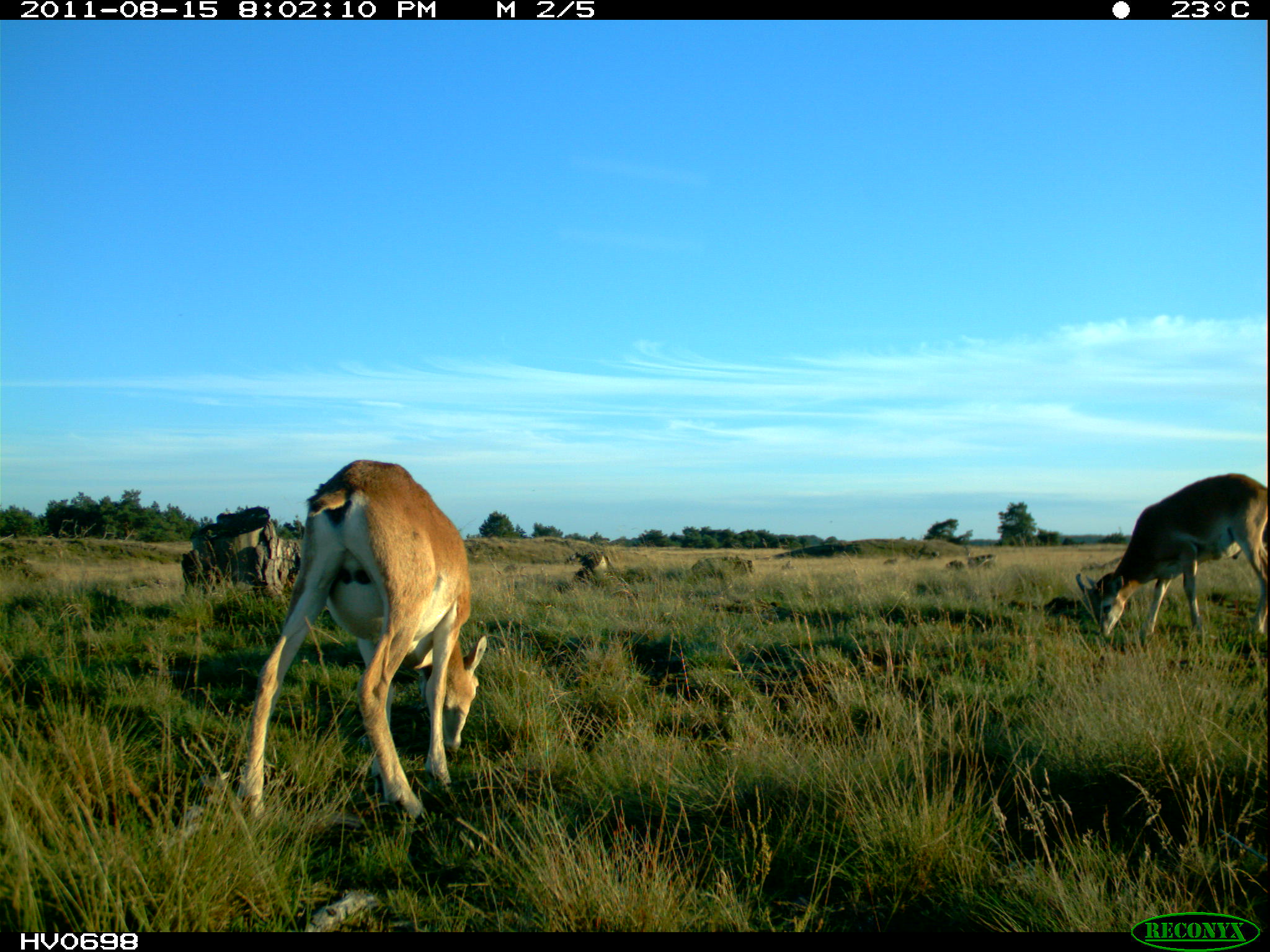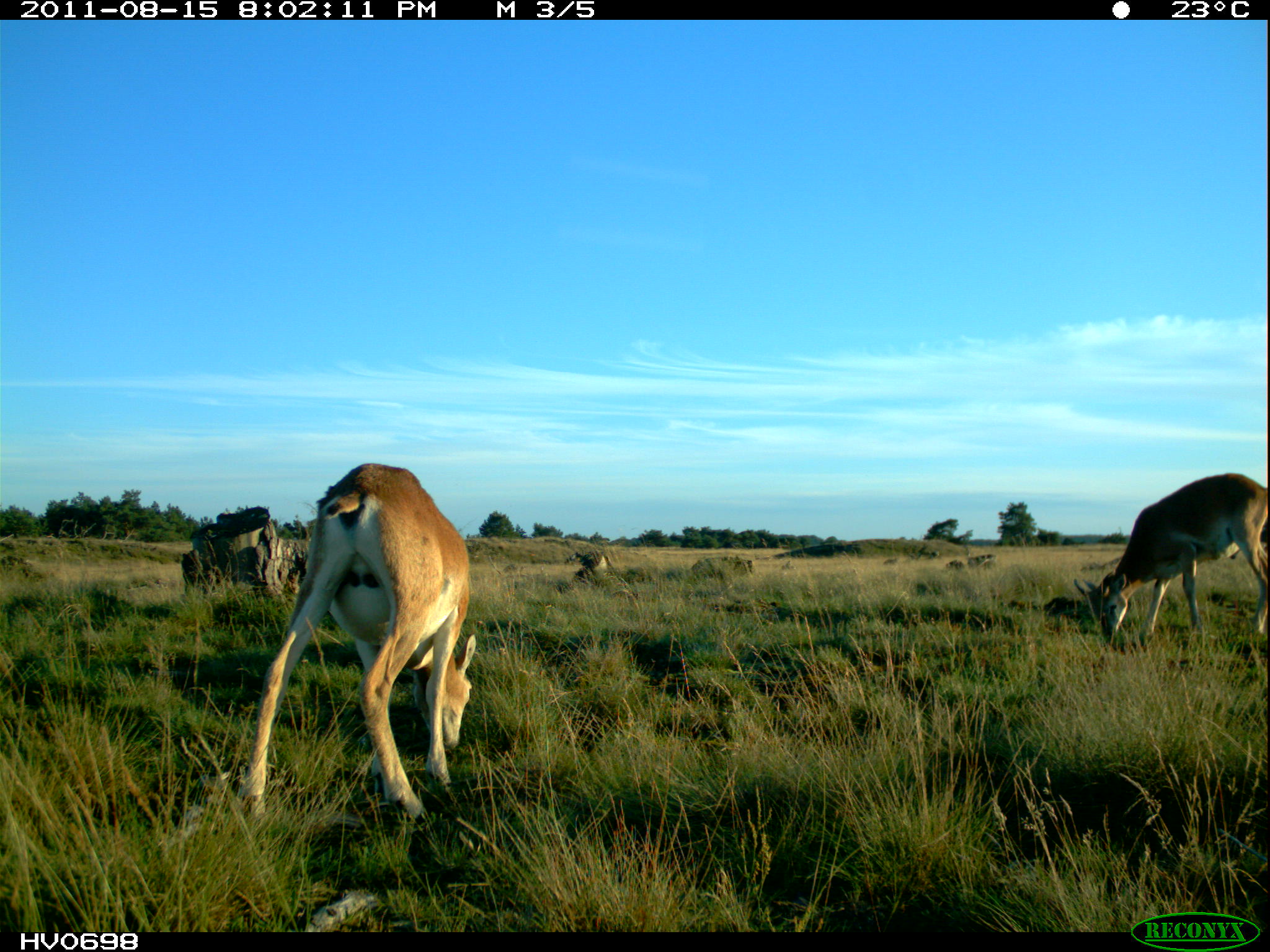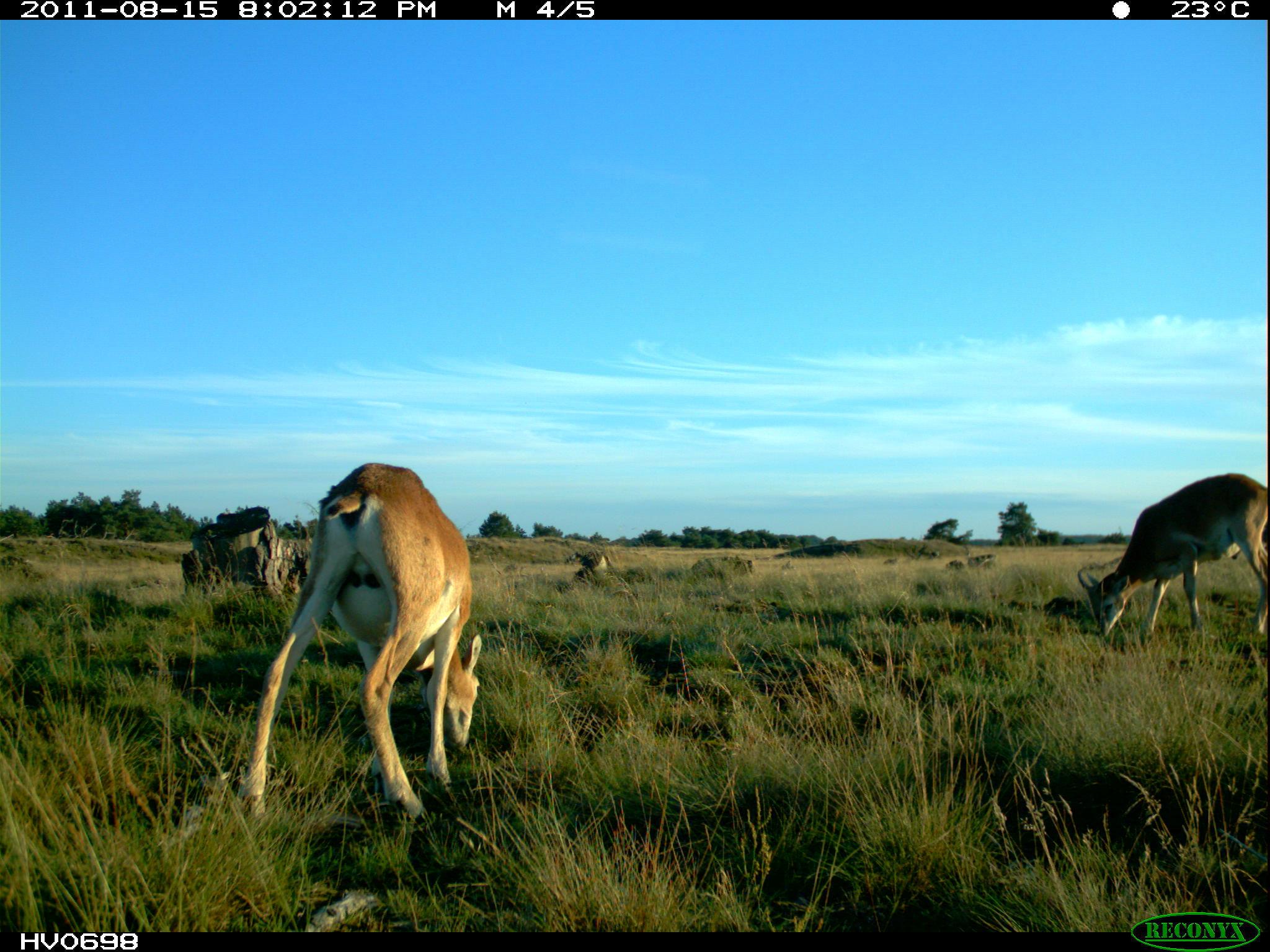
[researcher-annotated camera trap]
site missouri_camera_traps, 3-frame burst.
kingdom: Animalia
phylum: Chordata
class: Mammalia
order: Artiodactyla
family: Bovidae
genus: Ovis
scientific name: Ovis ammon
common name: mouflon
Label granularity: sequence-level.